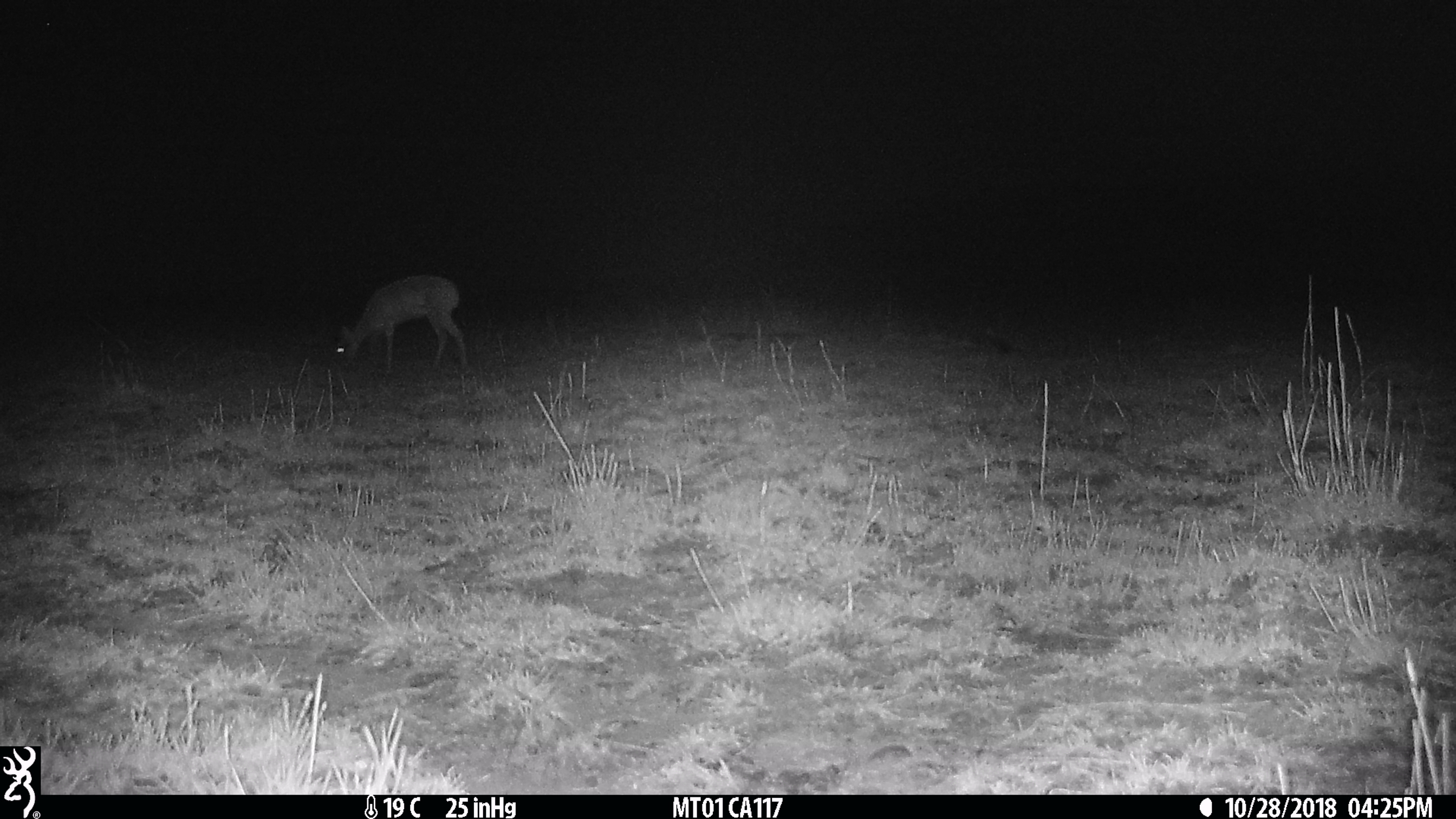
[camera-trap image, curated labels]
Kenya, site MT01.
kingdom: Animalia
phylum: Chordata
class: Mammalia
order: Artiodactyla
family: Bovidae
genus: Ourebia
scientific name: Ourebia ourebi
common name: oribi